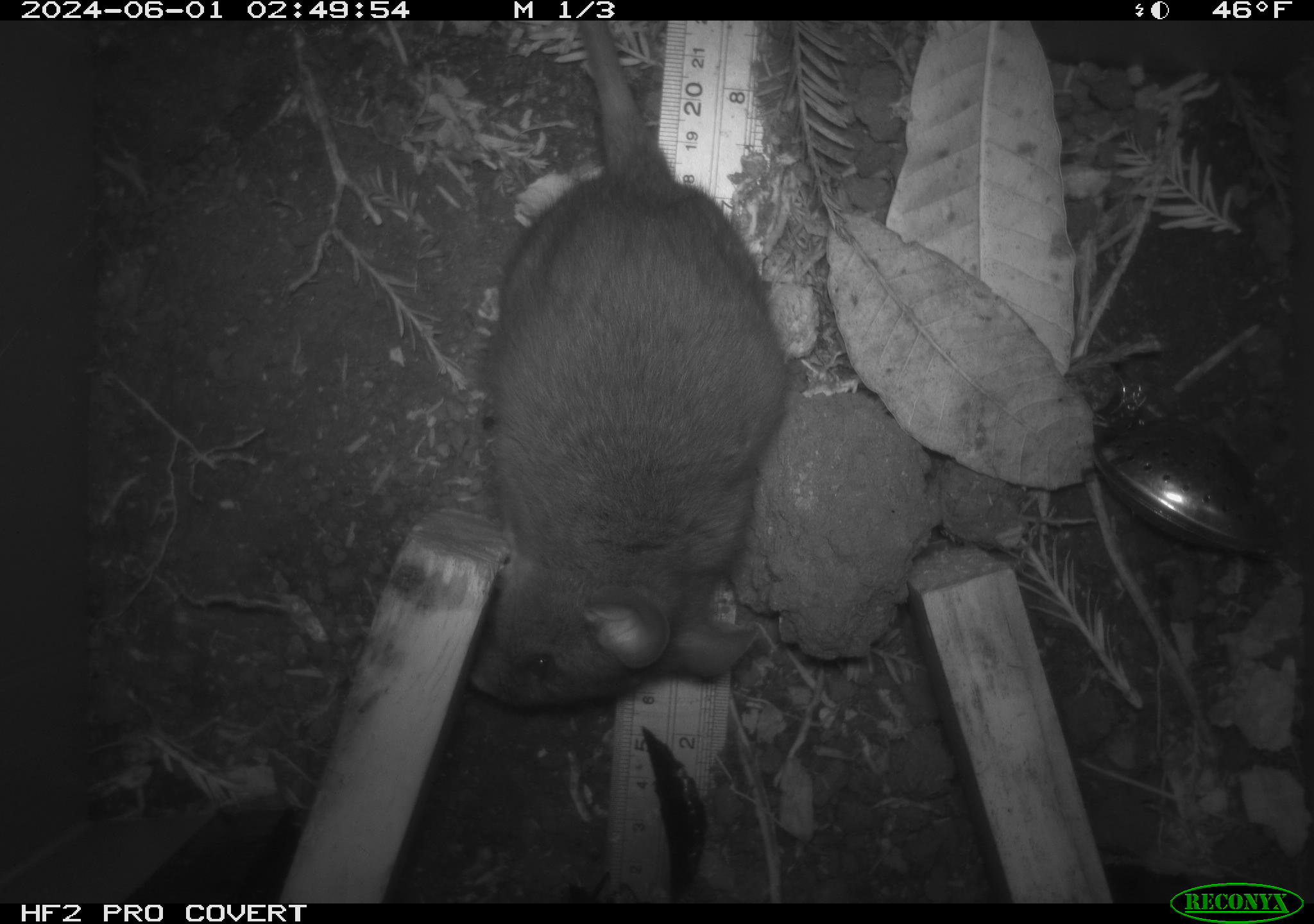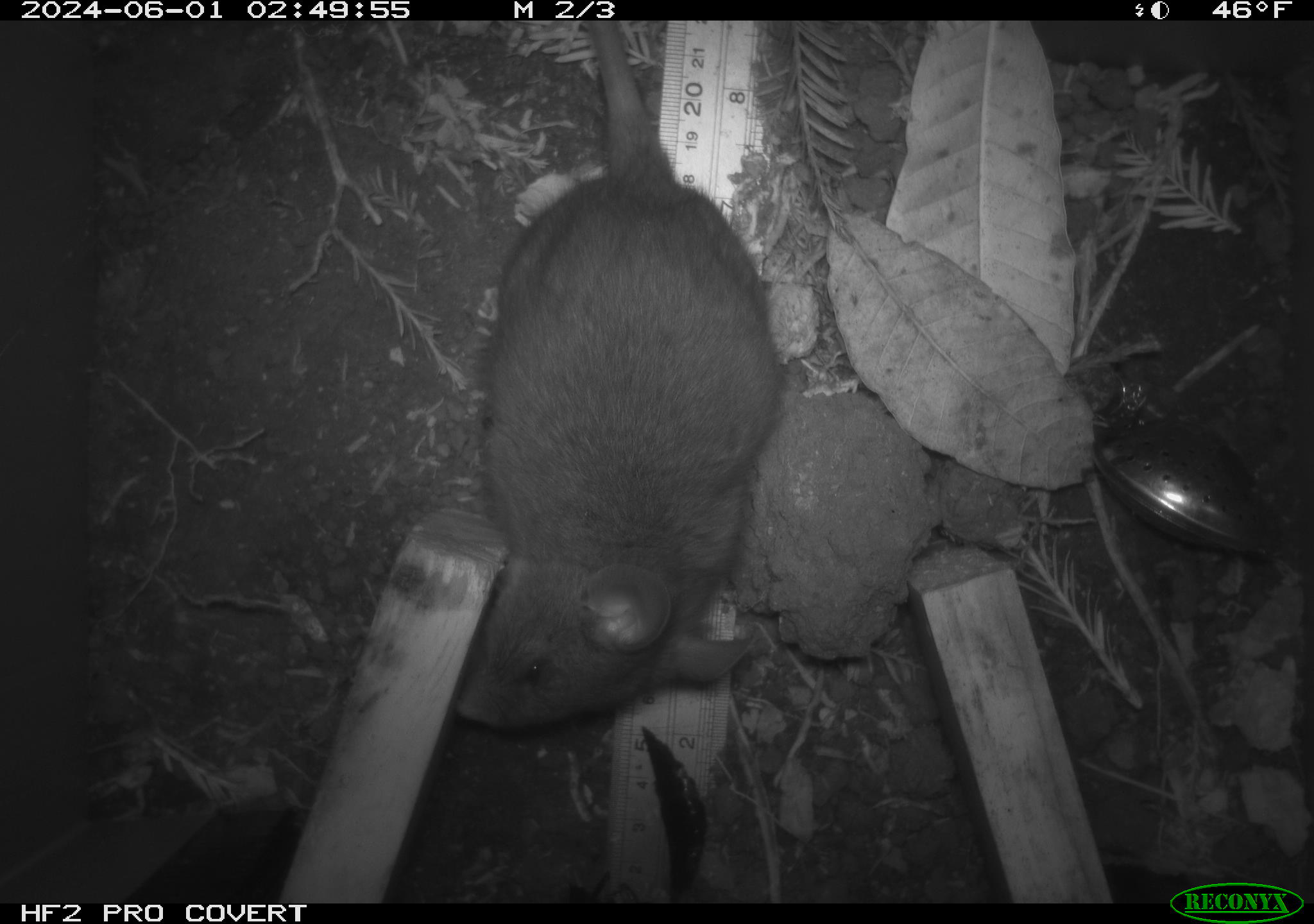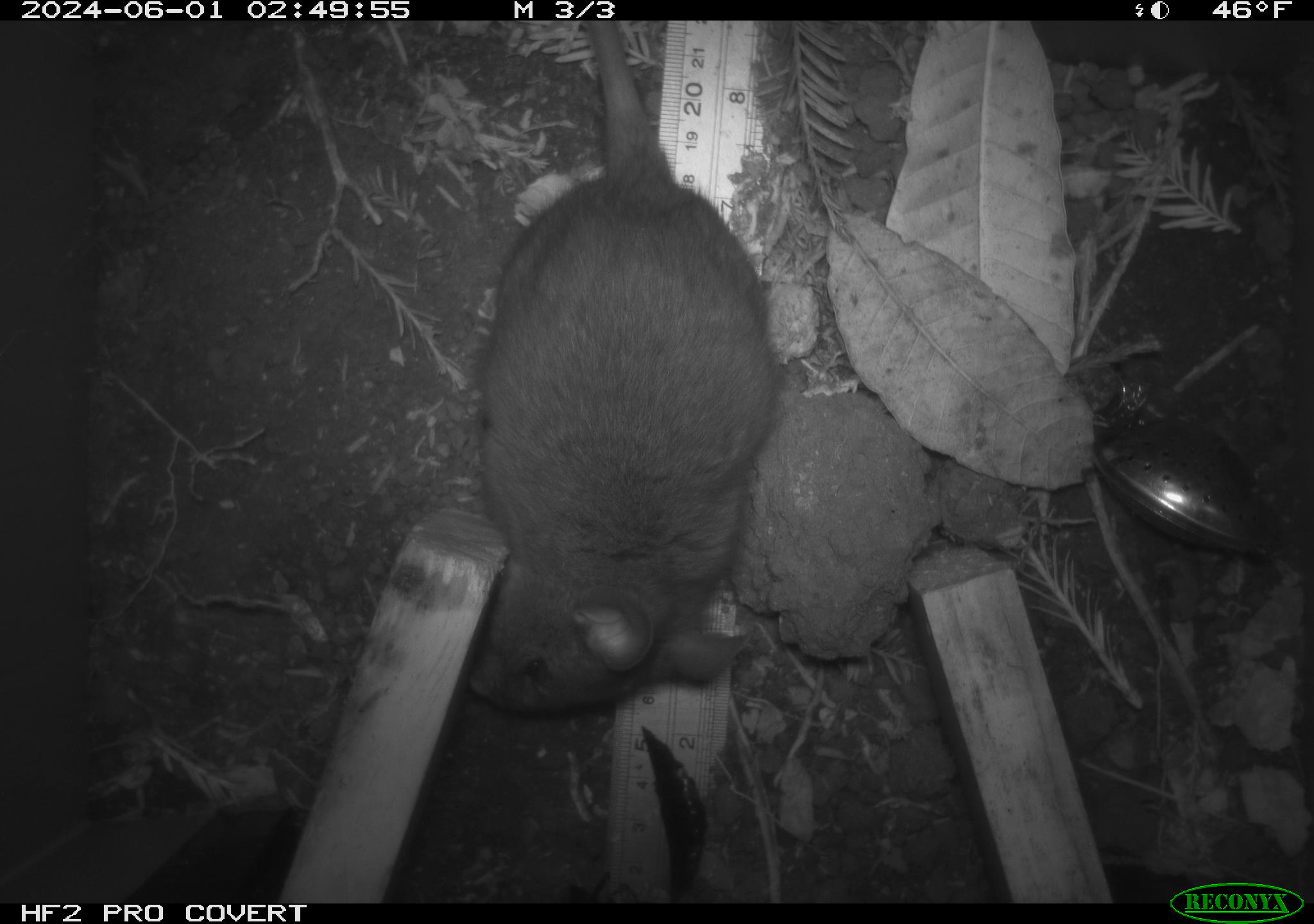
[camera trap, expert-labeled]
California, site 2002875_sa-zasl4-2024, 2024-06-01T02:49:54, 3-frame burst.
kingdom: Animalia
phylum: Chordata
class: Mammalia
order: Rodentia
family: Cricetidae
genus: Neotoma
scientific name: Neotoma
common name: pack rat or woodrat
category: neotoma species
Neotoma species (pack rat or woodrat) (Neotoma).